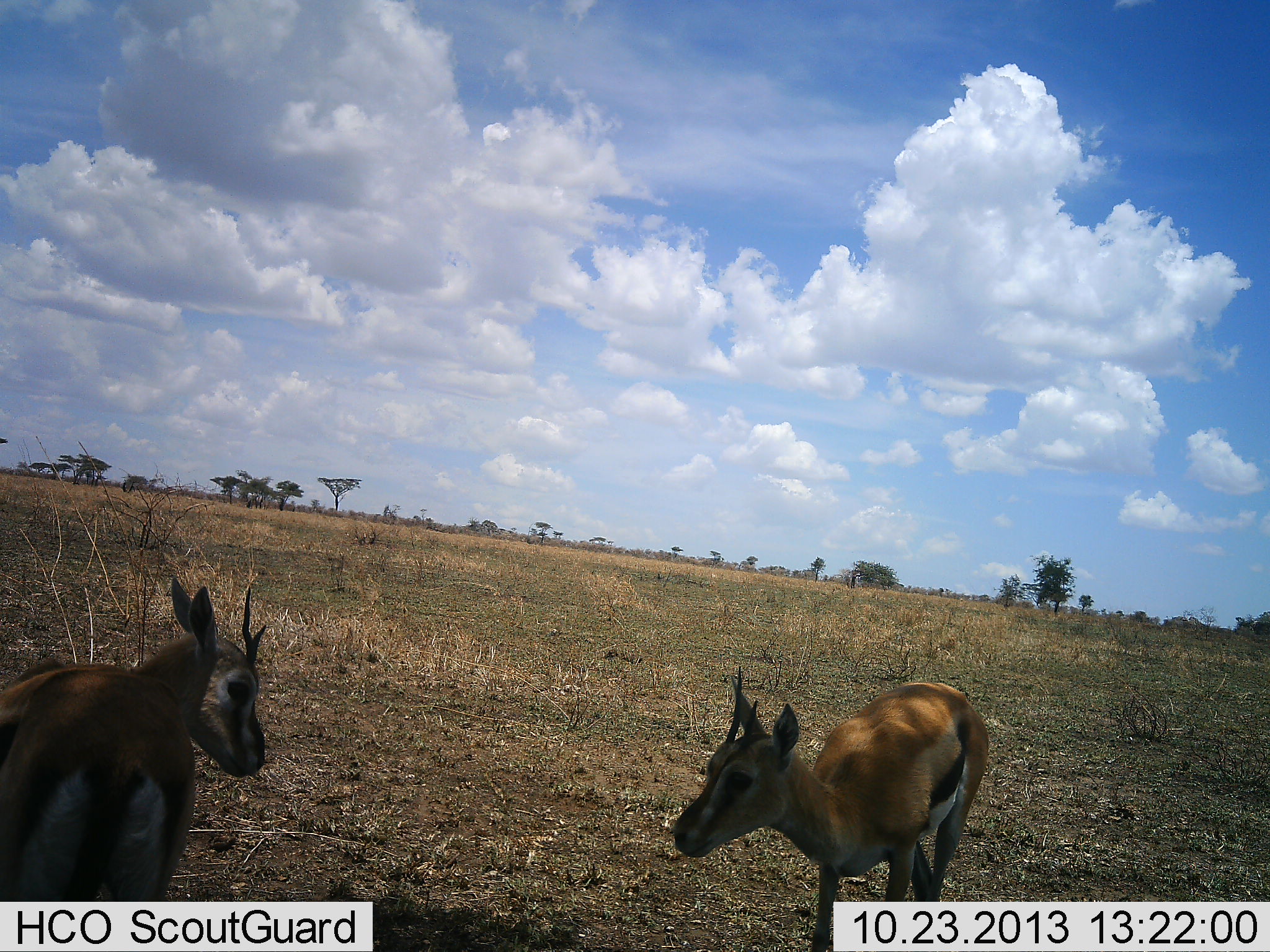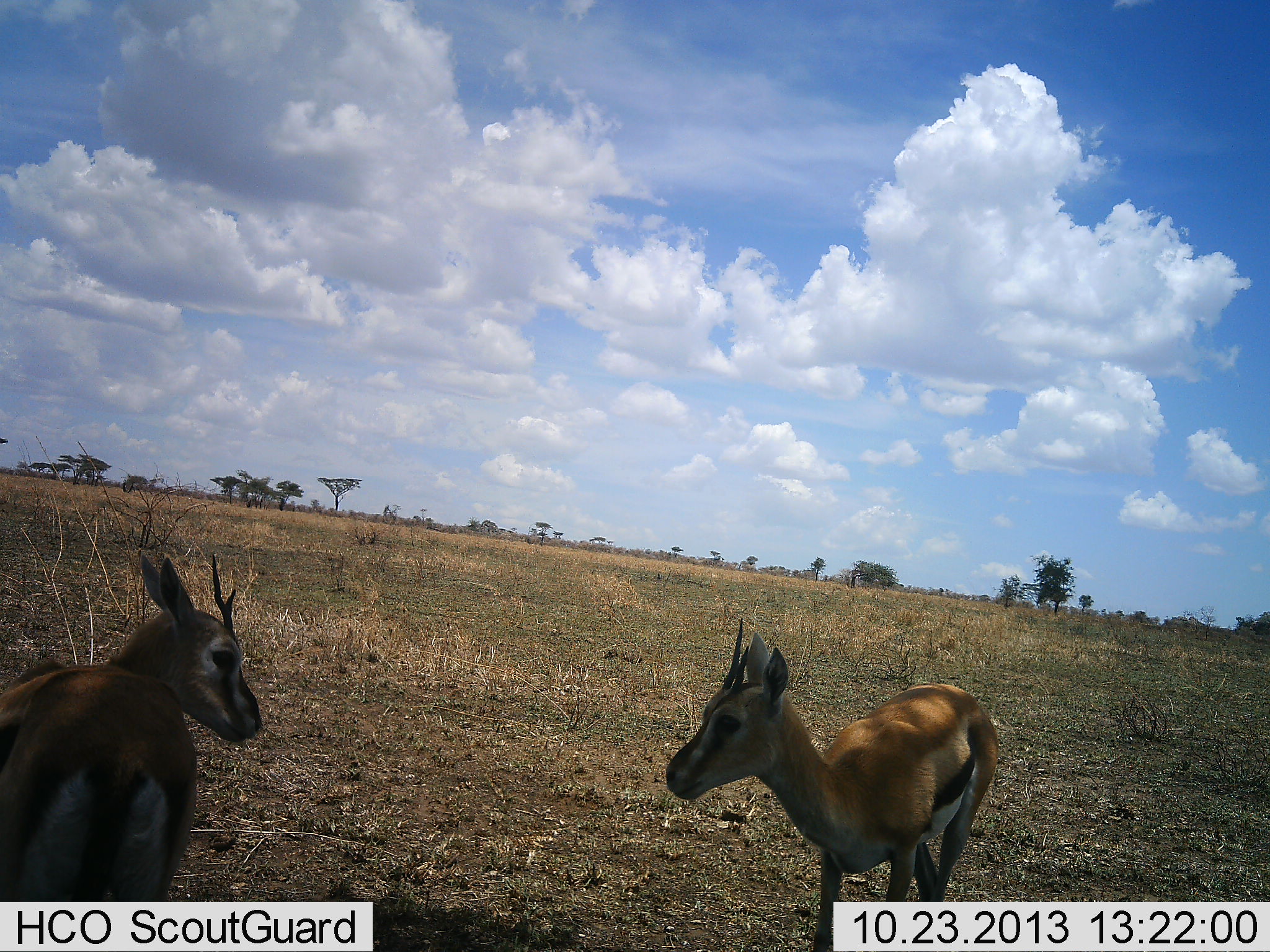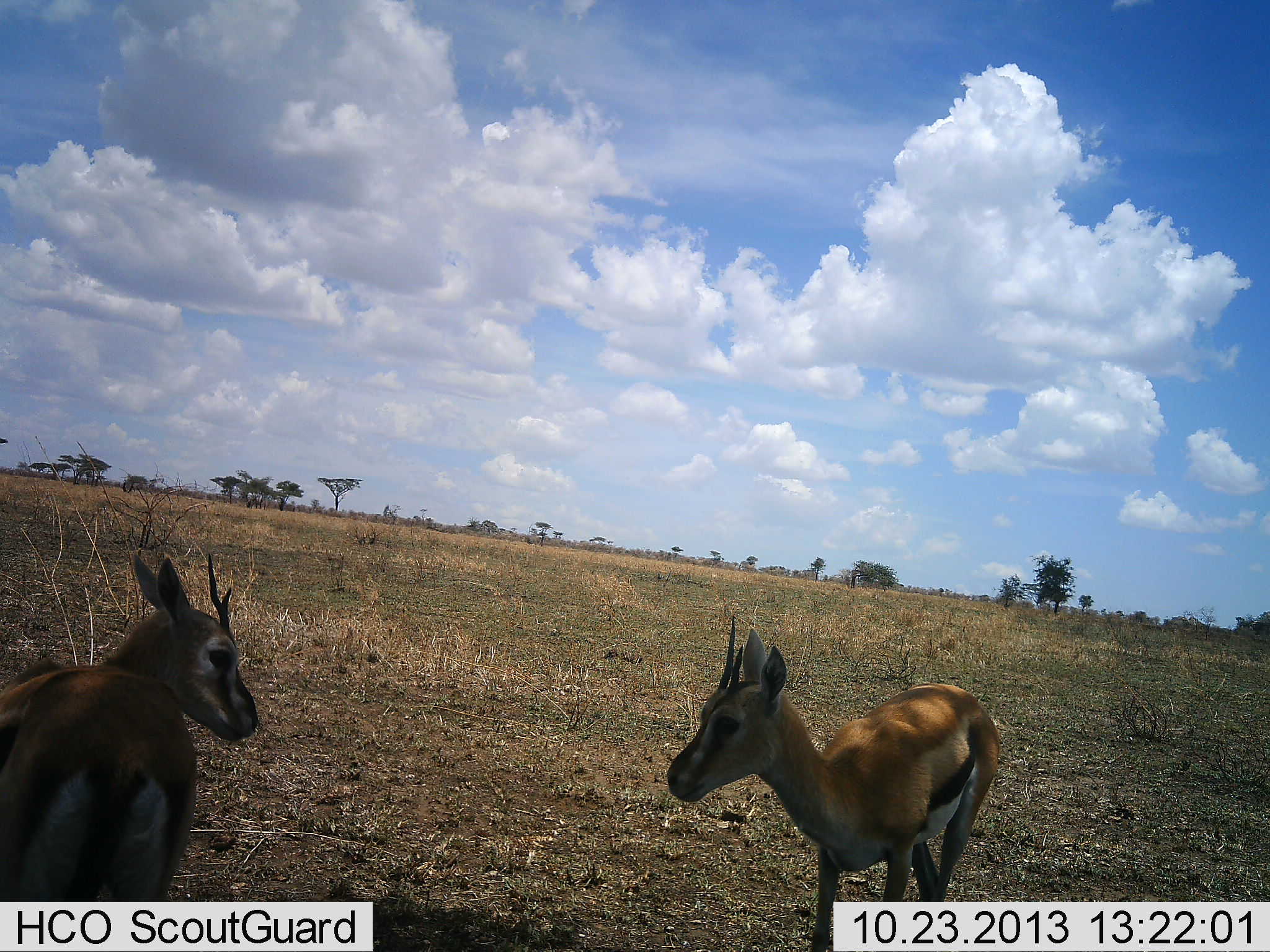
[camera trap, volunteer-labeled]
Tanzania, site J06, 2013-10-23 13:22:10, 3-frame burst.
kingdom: Animalia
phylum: Chordata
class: Mammalia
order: Artiodactyla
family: Bovidae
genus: Eudorcas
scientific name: Eudorcas thomsonii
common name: thomson's gazelle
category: gazellethomsons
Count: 2.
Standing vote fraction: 90%.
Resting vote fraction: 0%.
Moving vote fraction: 10%.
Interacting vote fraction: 10%.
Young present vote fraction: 0%.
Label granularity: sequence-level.